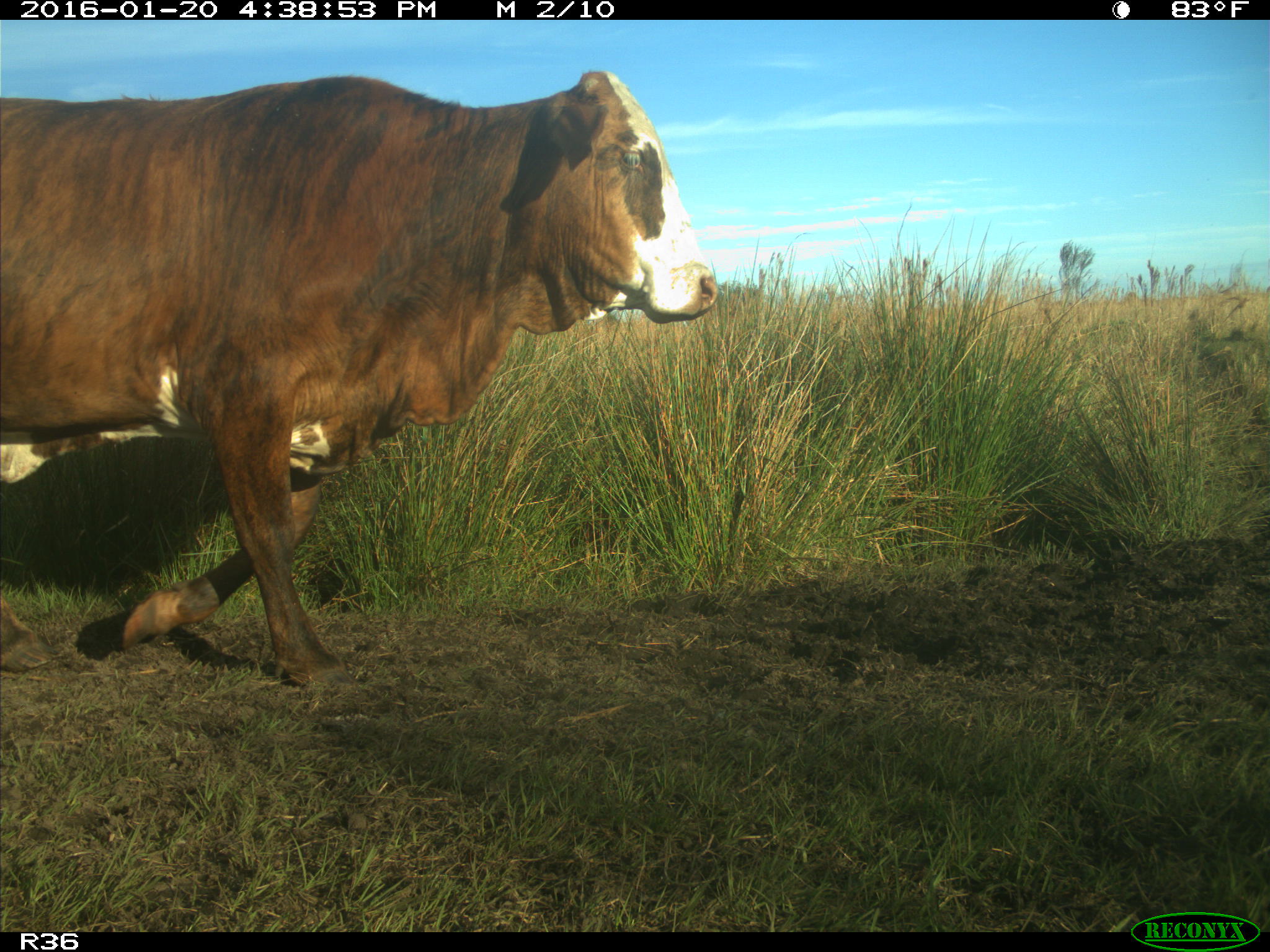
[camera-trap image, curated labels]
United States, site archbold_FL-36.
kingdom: Animalia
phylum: Chordata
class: Mammalia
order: Artiodactyla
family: Bovidae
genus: Bos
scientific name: Bos taurus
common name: domestic cow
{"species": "Bos taurus (domestic cow)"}